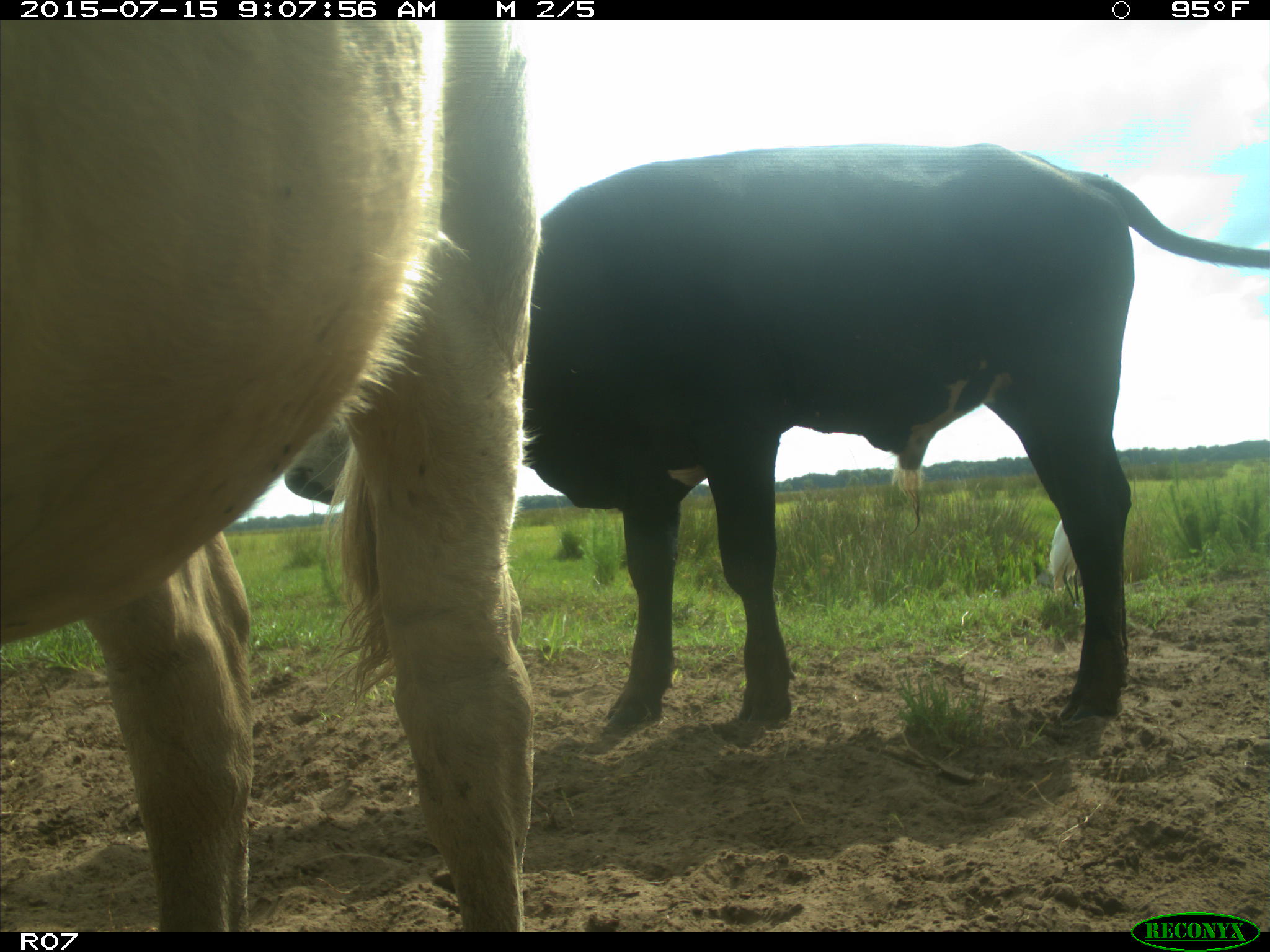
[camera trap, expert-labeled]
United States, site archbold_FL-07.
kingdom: Animalia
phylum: Chordata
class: Mammalia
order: Artiodactyla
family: Bovidae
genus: Bos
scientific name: Bos taurus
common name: domestic cow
Bos taurus (domestic cow).